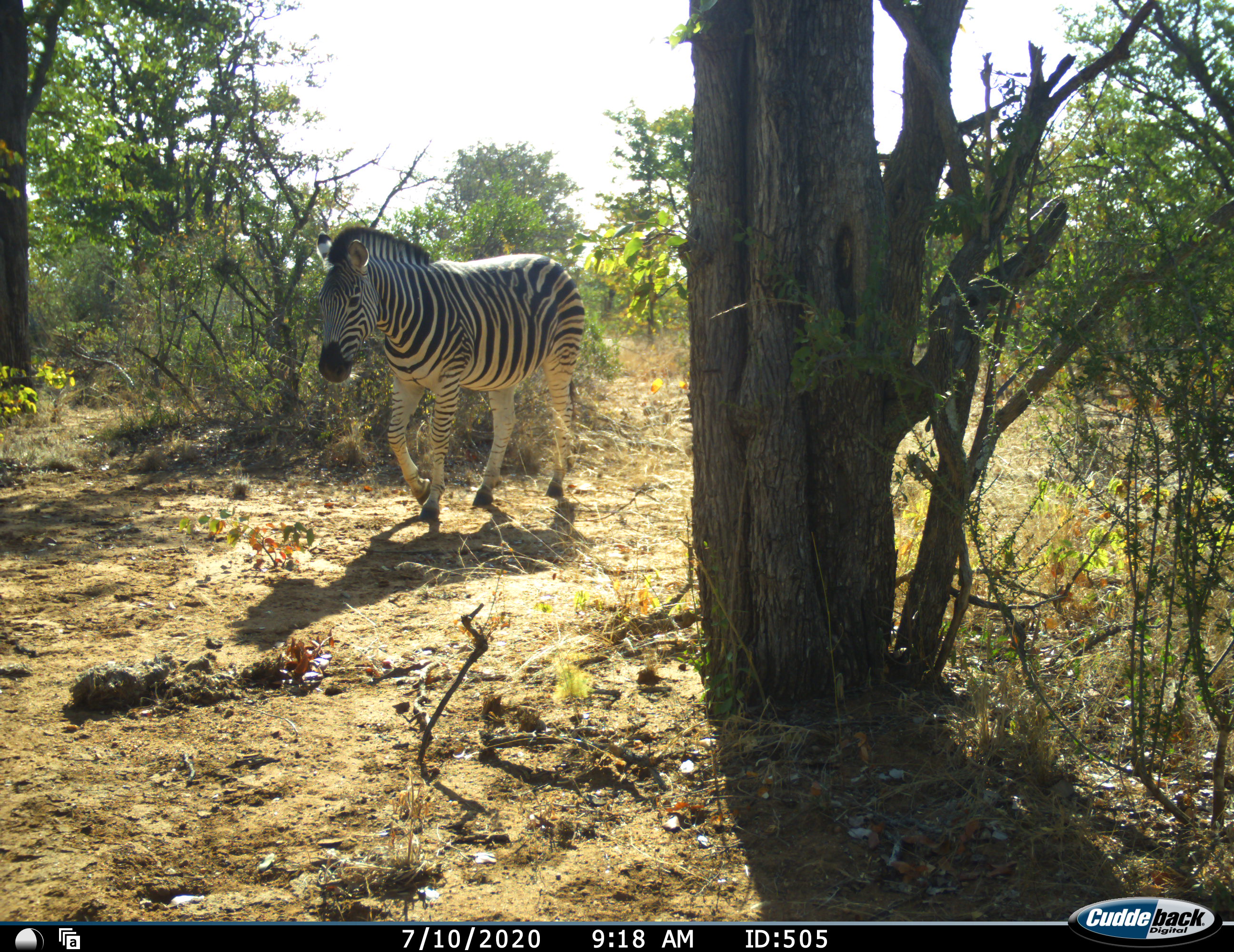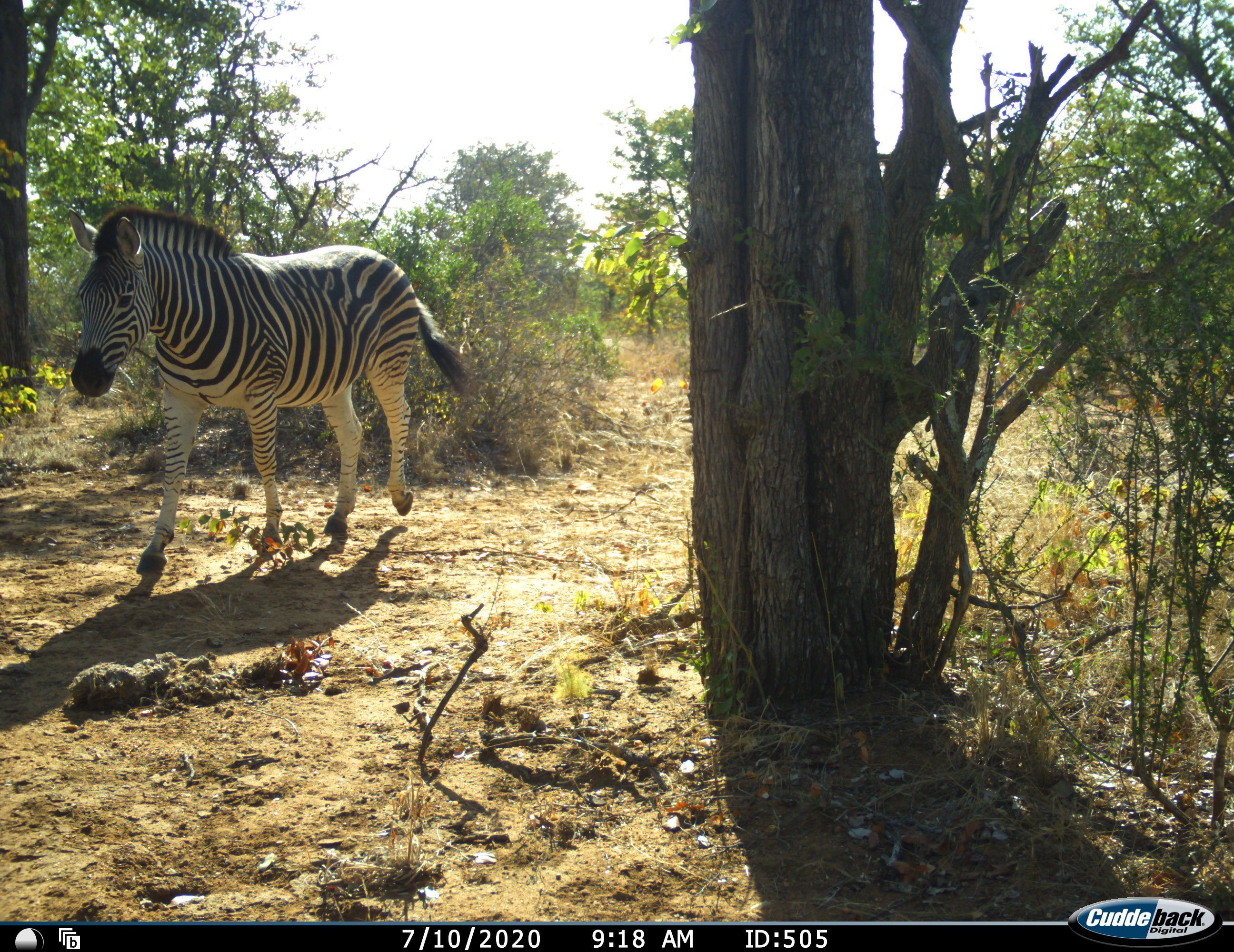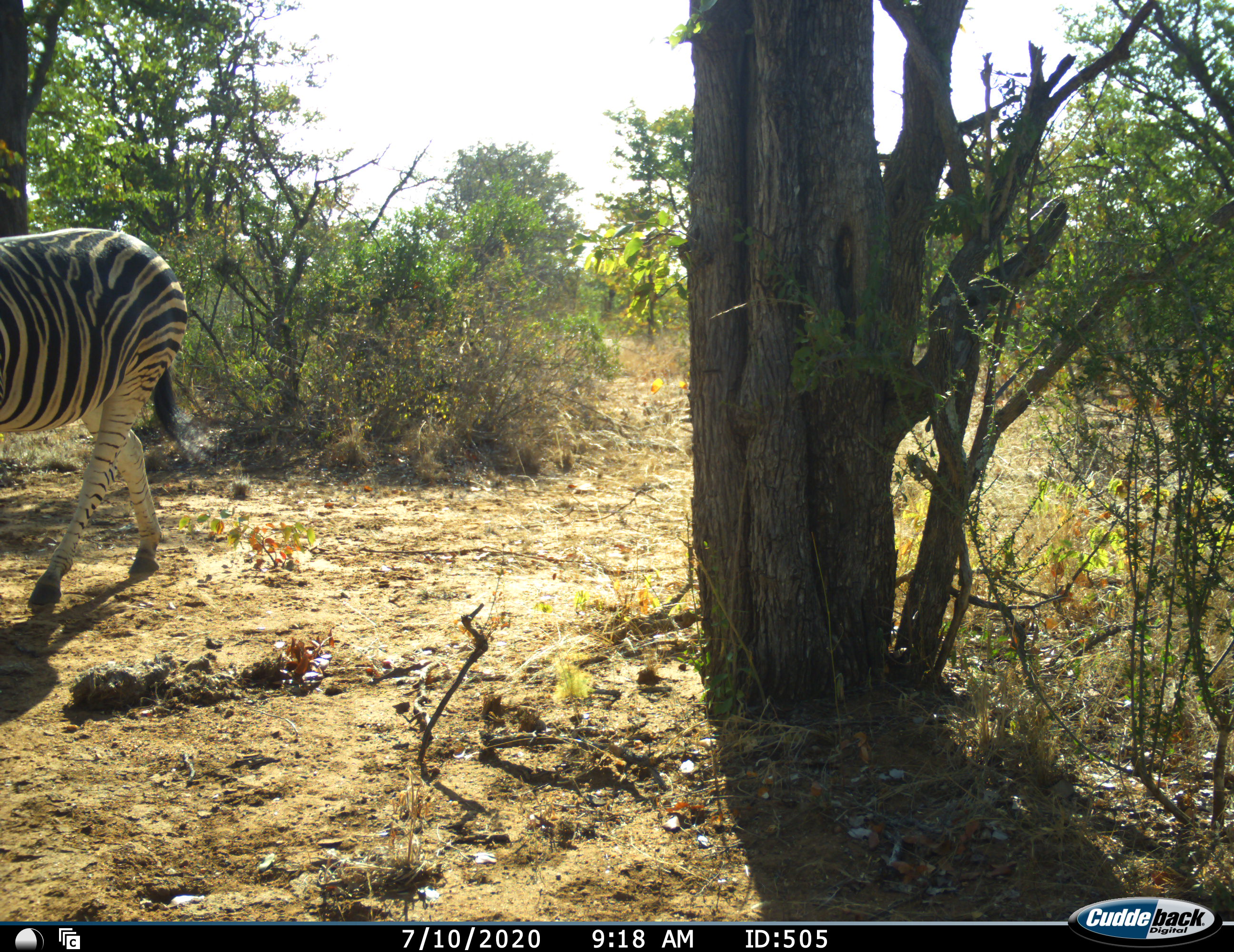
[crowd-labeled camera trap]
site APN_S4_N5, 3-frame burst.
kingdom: Animalia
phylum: Chordata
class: Mammalia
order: Perissodactyla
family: Equidae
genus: Equus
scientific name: Equus quagga burchellii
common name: burchell's zebra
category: zebraburchells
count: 1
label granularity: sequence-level